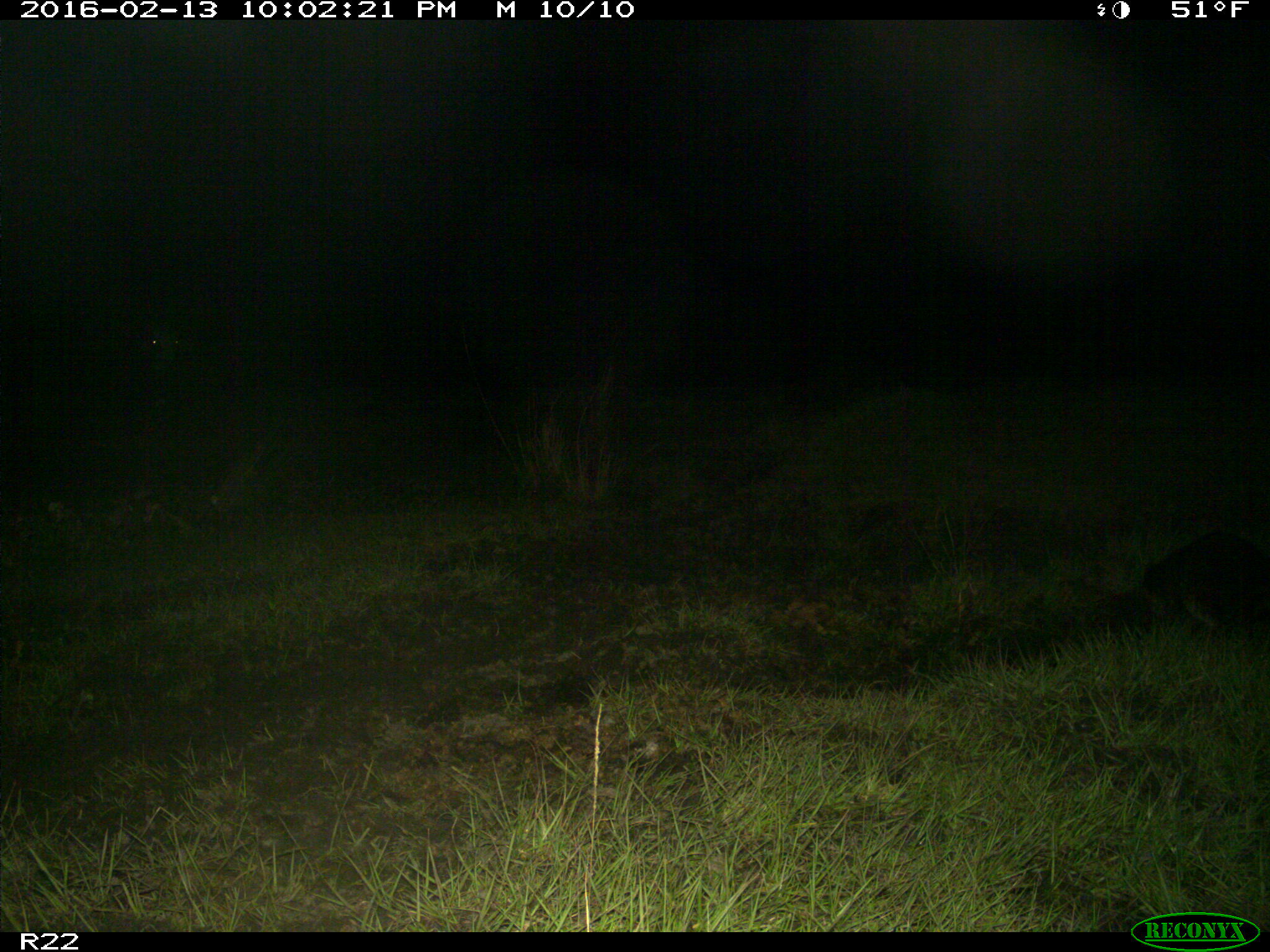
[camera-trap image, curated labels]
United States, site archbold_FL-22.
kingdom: Animalia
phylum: Chordata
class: Mammalia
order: Artiodactyla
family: Bovidae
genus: Bos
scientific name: Bos taurus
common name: domestic cow